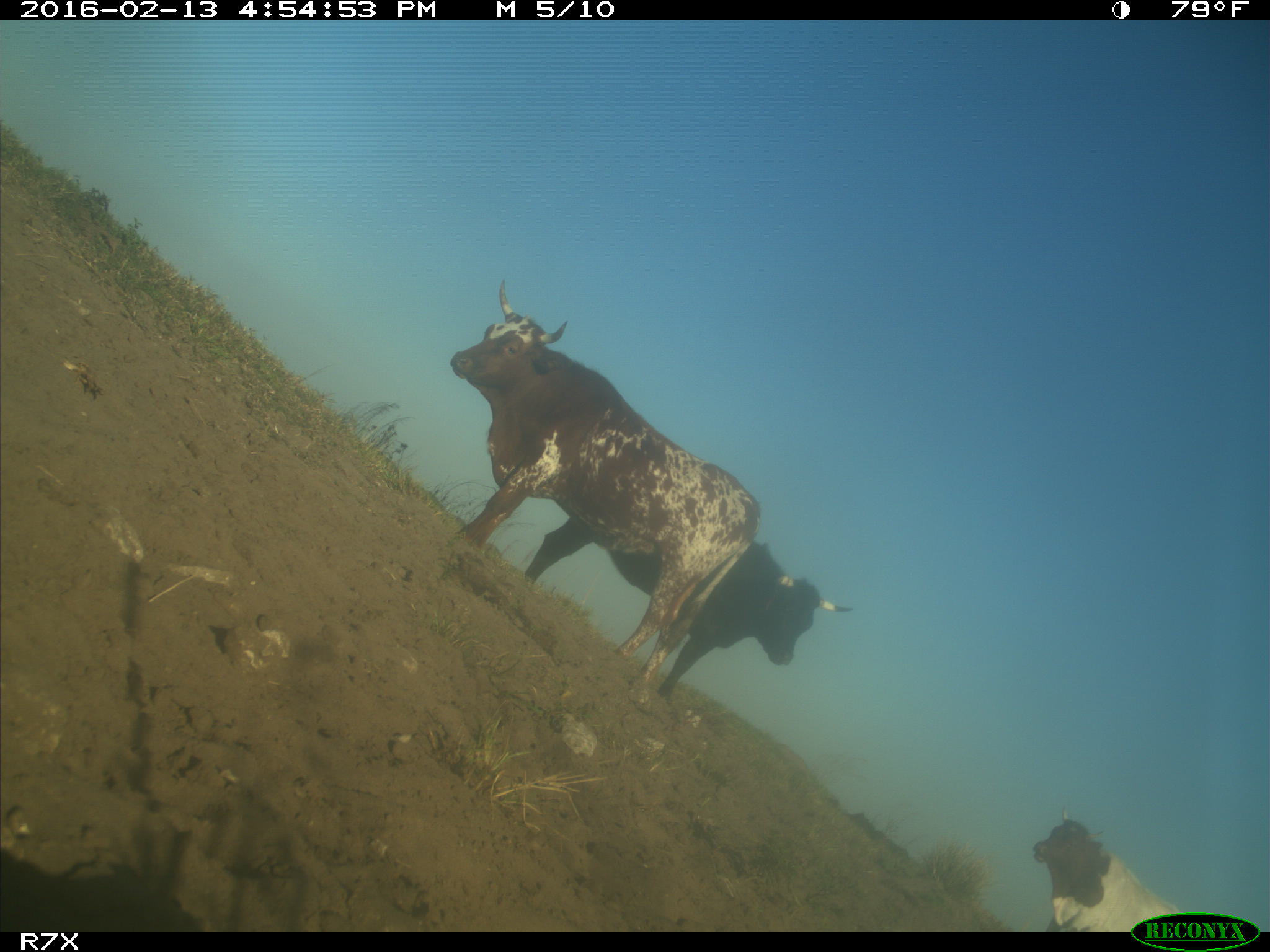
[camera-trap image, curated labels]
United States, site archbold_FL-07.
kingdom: Animalia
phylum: Chordata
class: Mammalia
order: Artiodactyla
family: Bovidae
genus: Bos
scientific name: Bos taurus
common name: domestic cow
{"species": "Bos taurus (domestic cow)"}